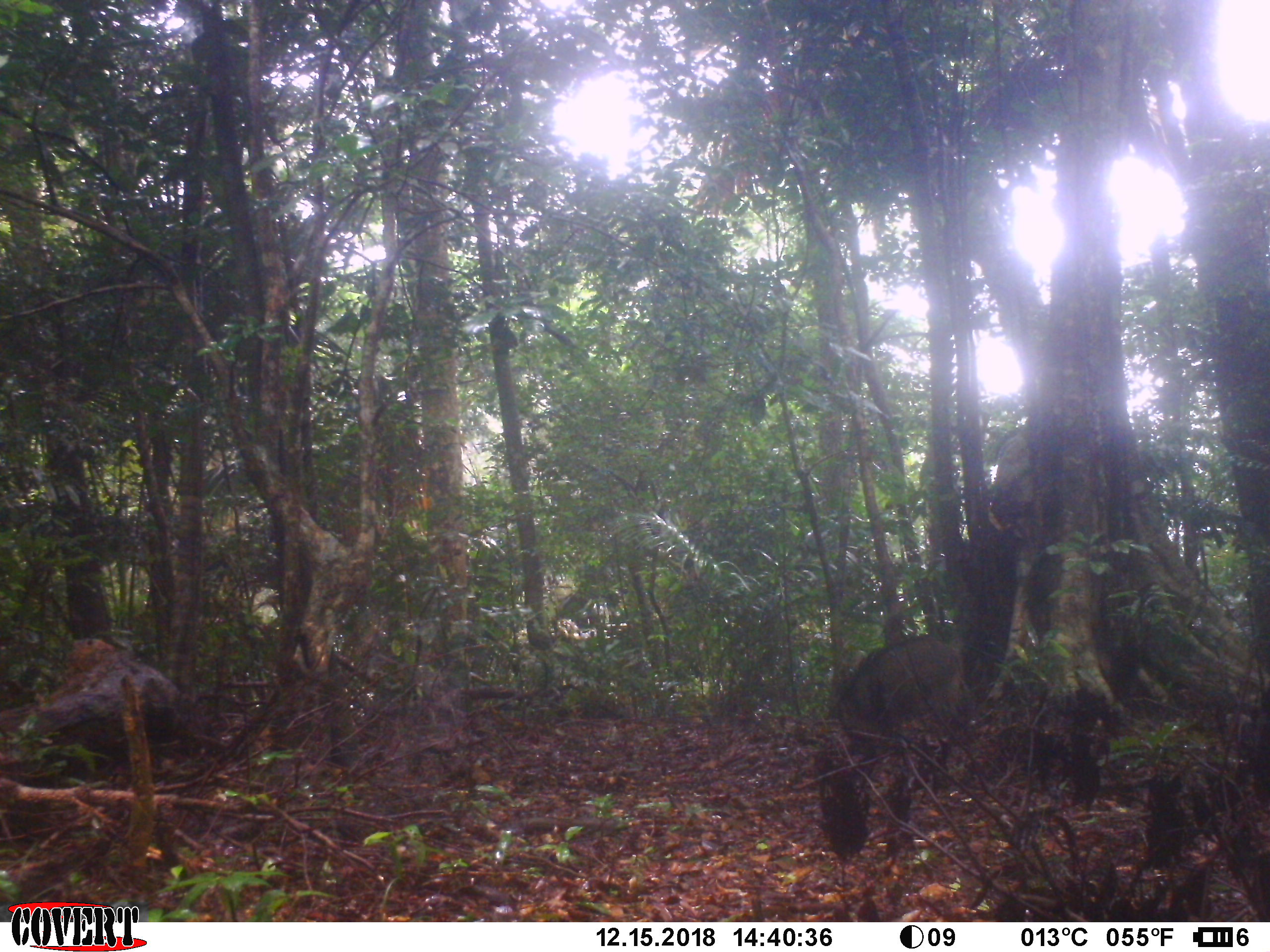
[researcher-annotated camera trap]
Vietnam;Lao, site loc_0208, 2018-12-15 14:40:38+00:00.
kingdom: Animalia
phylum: Chordata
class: Mammalia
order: Artiodactyla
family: Suidae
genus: Sus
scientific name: Sus scrofa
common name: eurasian wild pig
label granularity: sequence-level